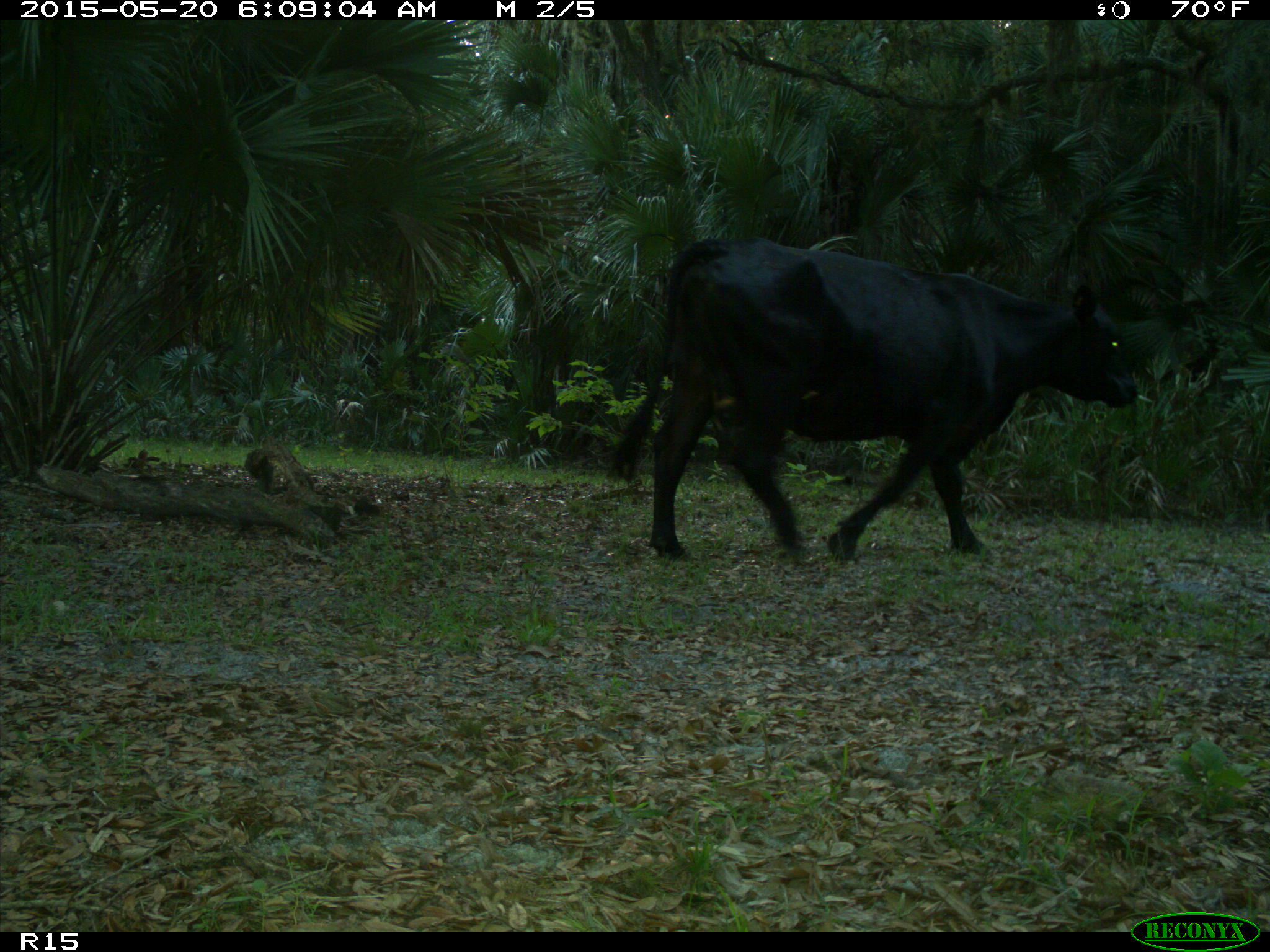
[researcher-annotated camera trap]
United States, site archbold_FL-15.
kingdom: Animalia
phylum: Chordata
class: Mammalia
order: Artiodactyla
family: Bovidae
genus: Bos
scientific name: Bos taurus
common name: domestic cow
Bos taurus (domestic cow).